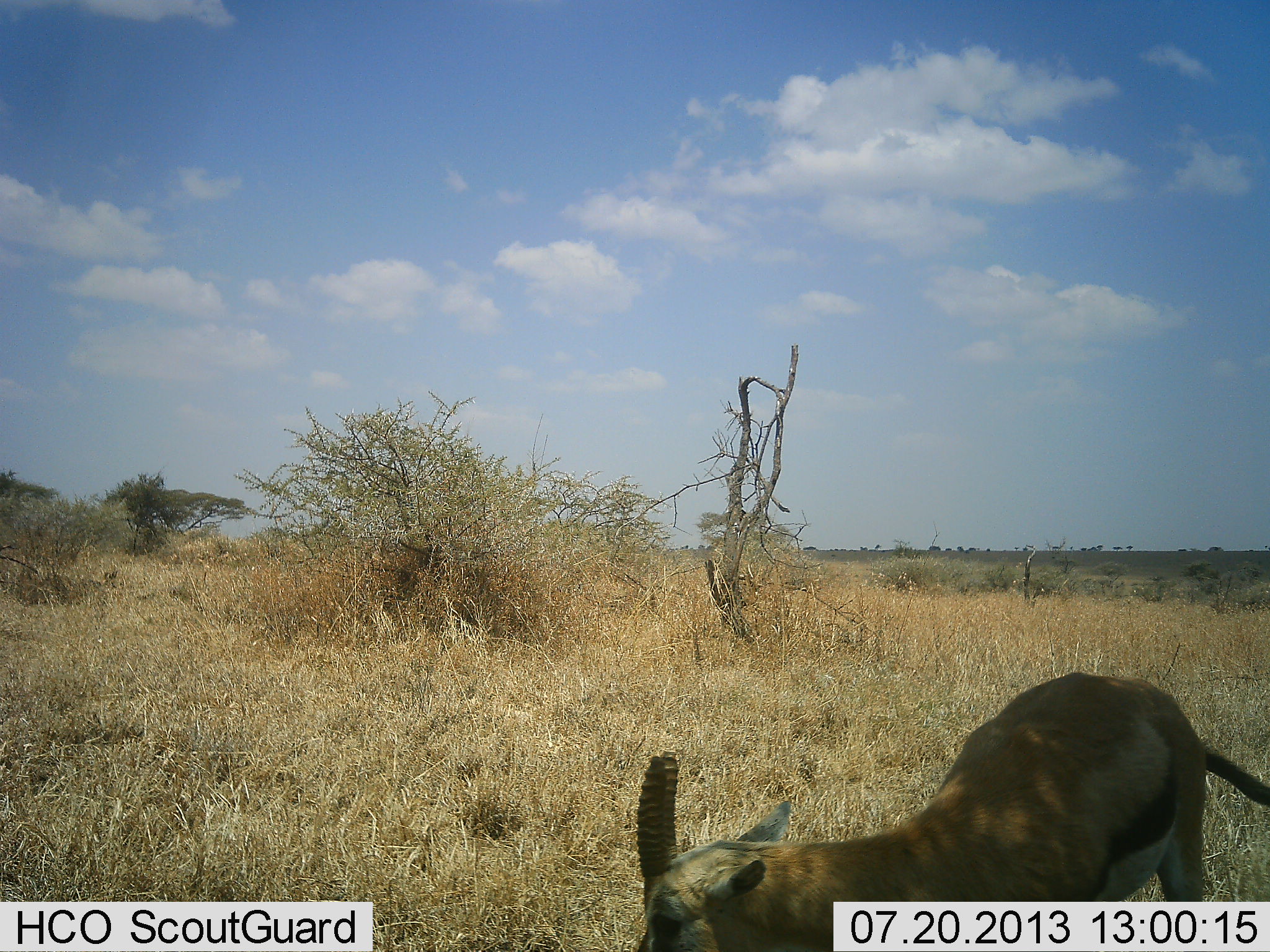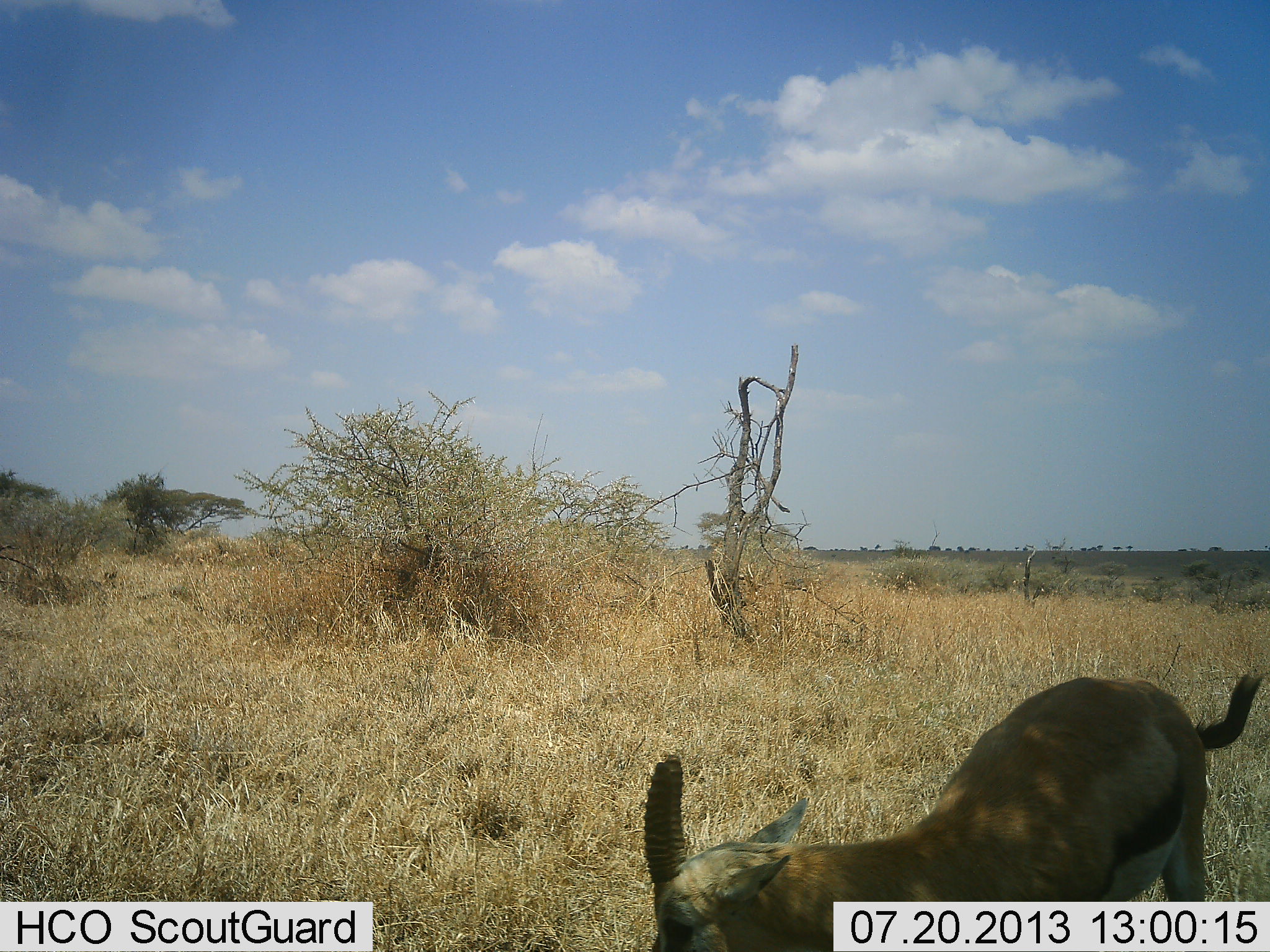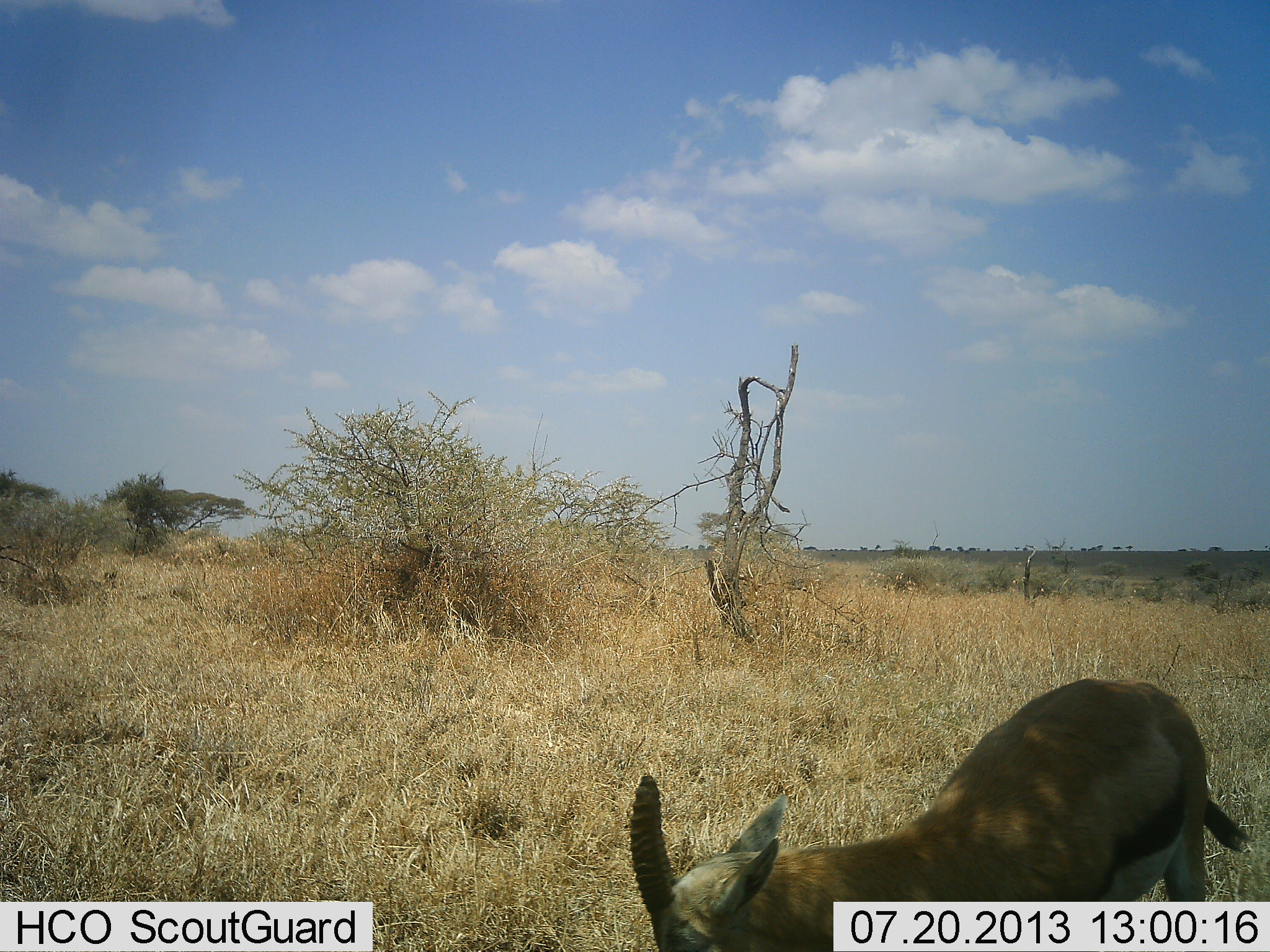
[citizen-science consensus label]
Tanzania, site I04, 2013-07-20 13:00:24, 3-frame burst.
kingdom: Animalia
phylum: Chordata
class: Mammalia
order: Artiodactyla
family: Bovidae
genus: Eudorcas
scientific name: Eudorcas thomsonii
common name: thomson's gazelle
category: gazellethomsons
Gazellethomsons (thomson's gazelle) (Eudorcas thomsonii), count 1. Behavior (volunteer vote fractions): standing 68%, resting 0%, moving 4%, interacting 0%. Young present (vote fraction): 0%. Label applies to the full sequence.